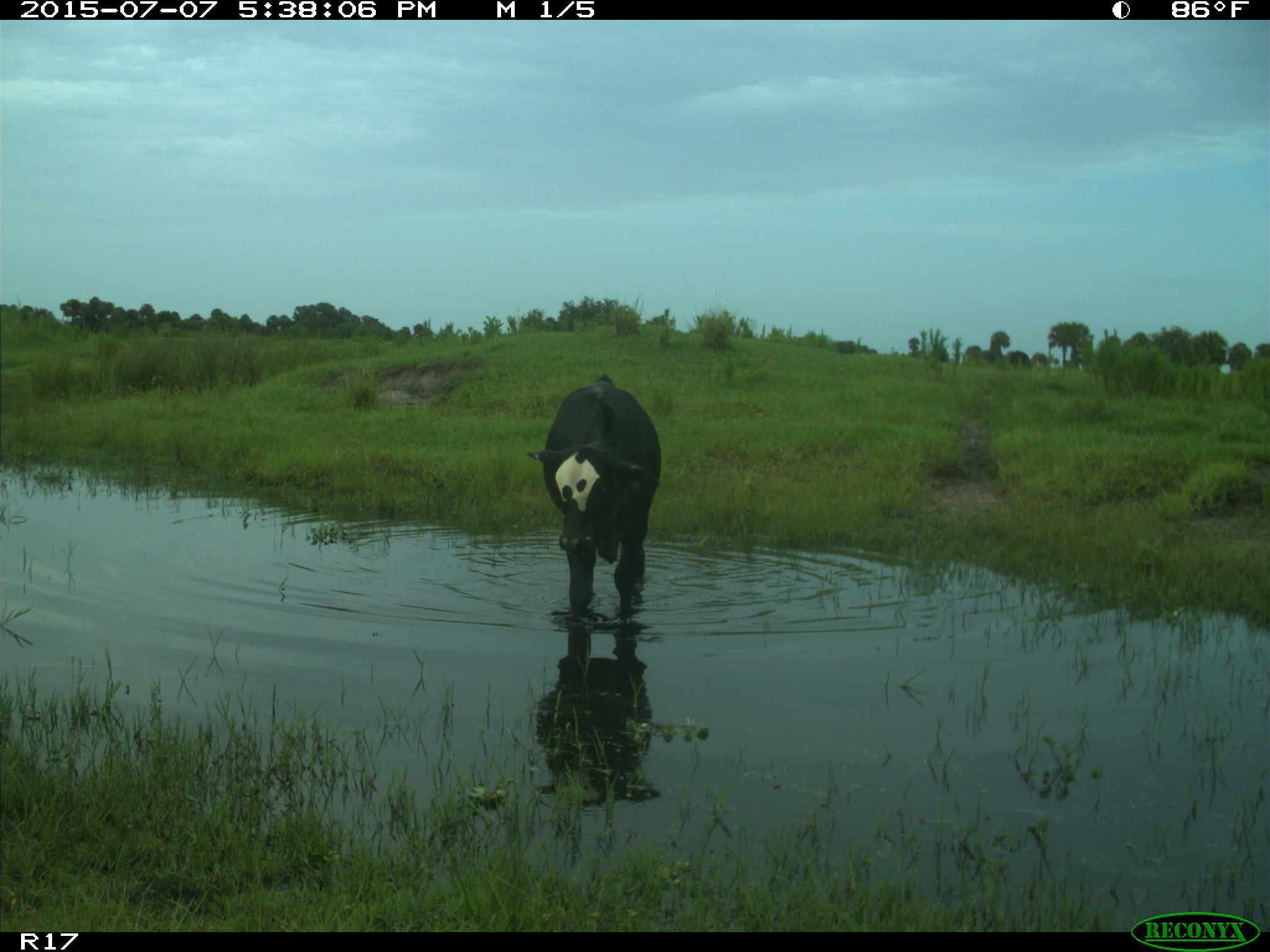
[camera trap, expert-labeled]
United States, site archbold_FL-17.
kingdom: Animalia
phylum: Chordata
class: Mammalia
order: Artiodactyla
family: Bovidae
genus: Bos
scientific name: Bos taurus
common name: domestic cow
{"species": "Bos taurus (domestic cow)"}